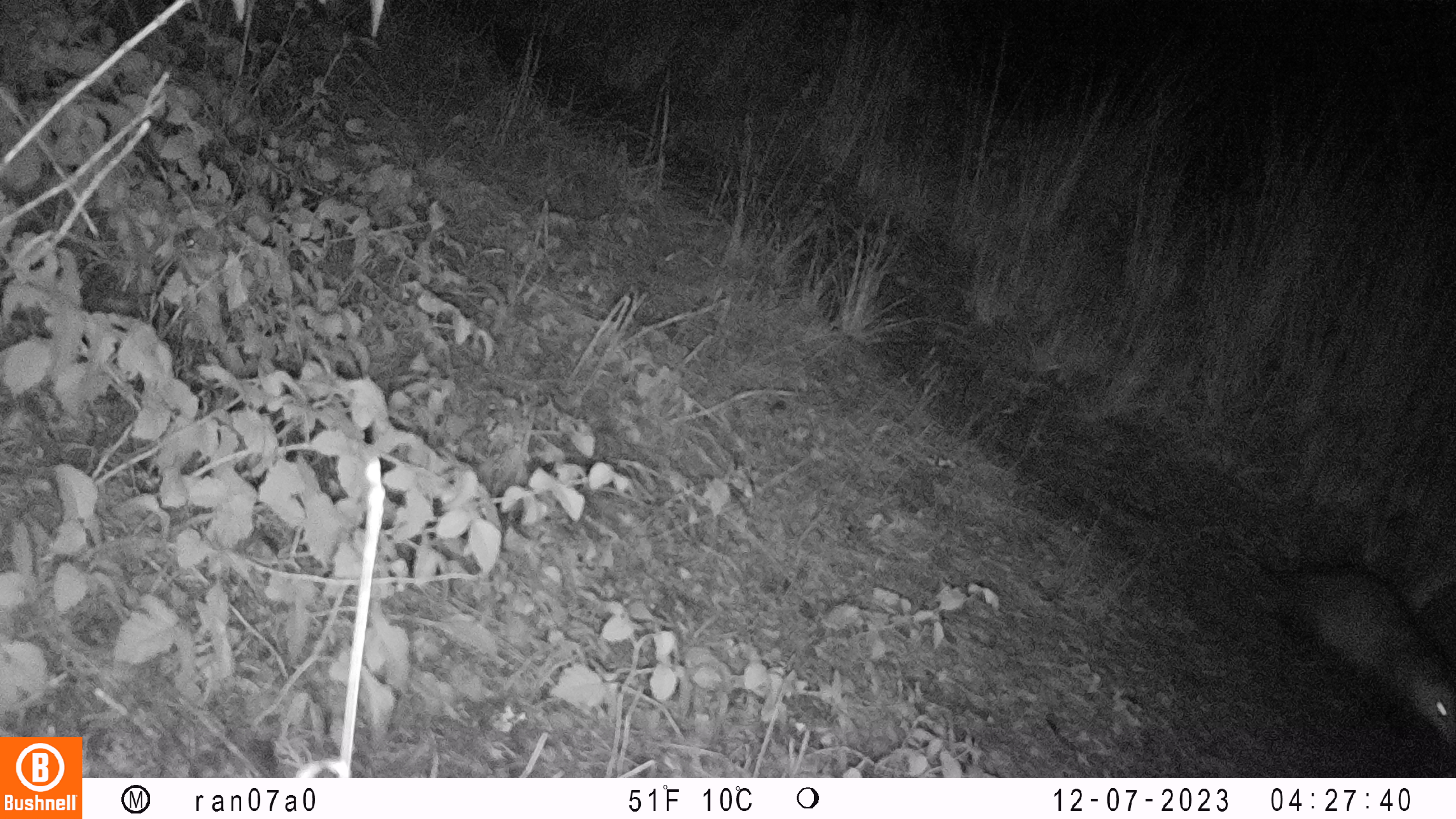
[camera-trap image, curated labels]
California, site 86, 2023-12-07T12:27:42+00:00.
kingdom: Animalia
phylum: Chordata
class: Mammalia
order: Didelphimorphia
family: Didelphidae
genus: Didelphis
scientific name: Didelphis virginiana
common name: virginia opossum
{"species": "virginia opossum (Didelphis virginiana)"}